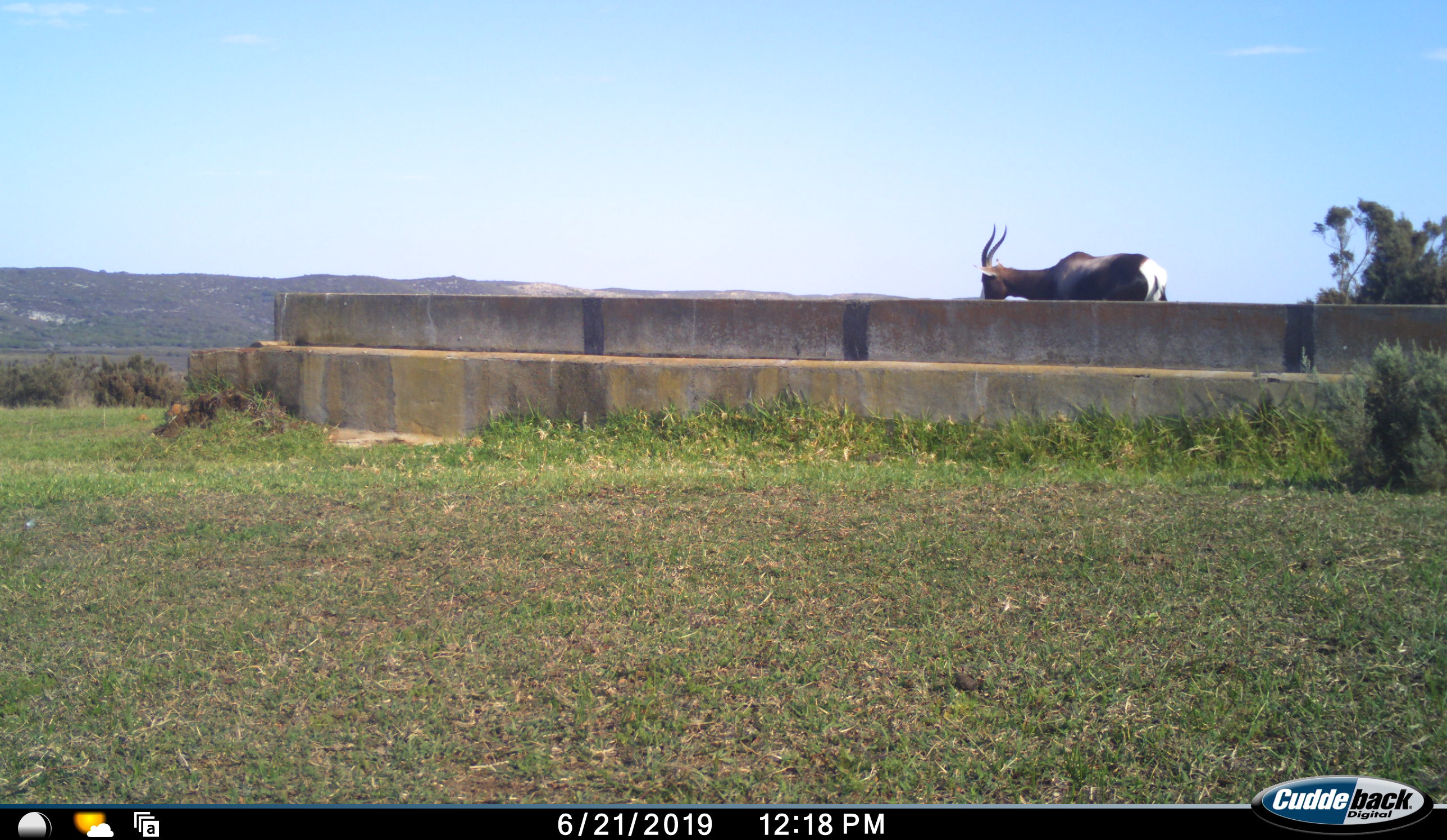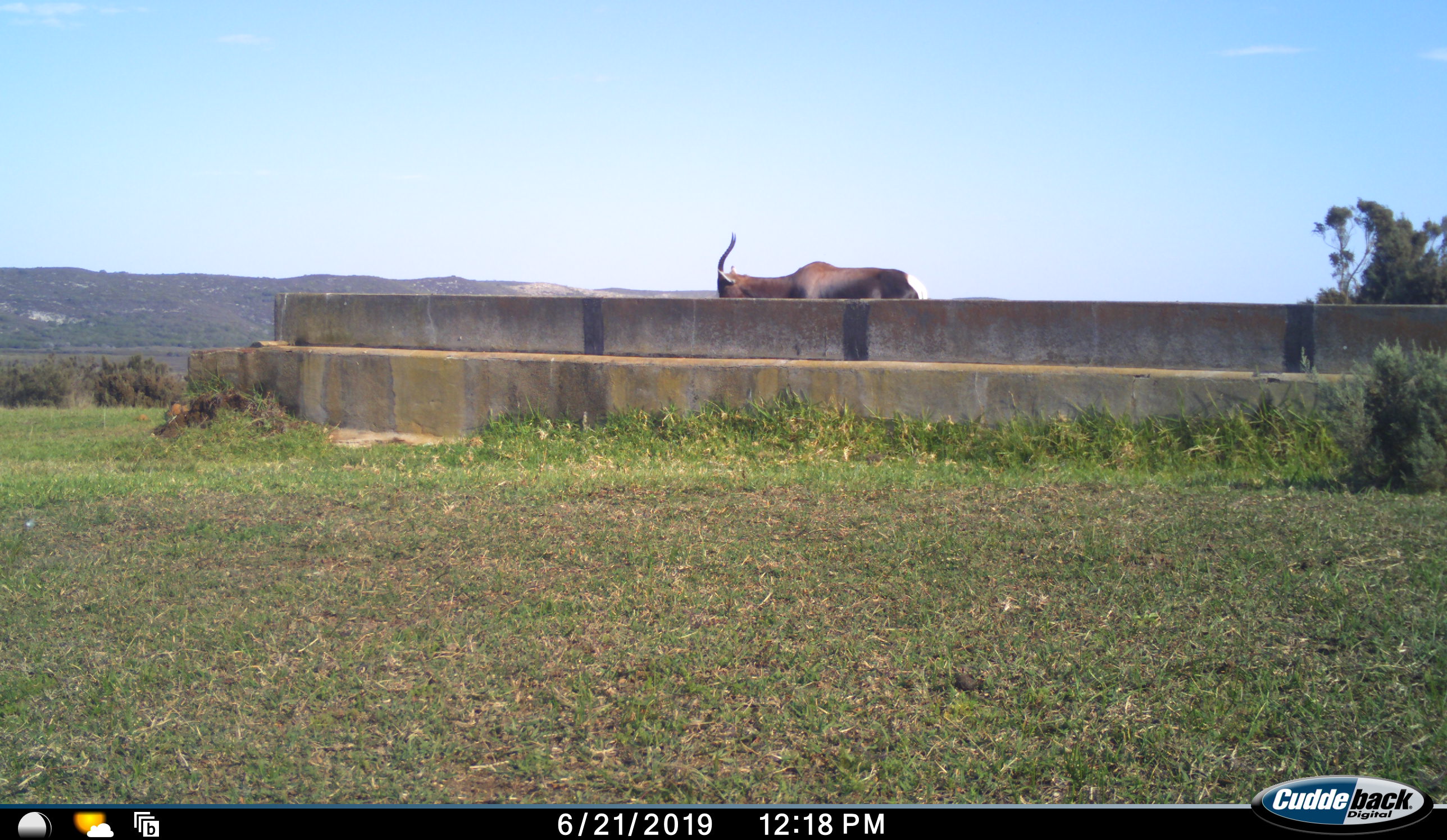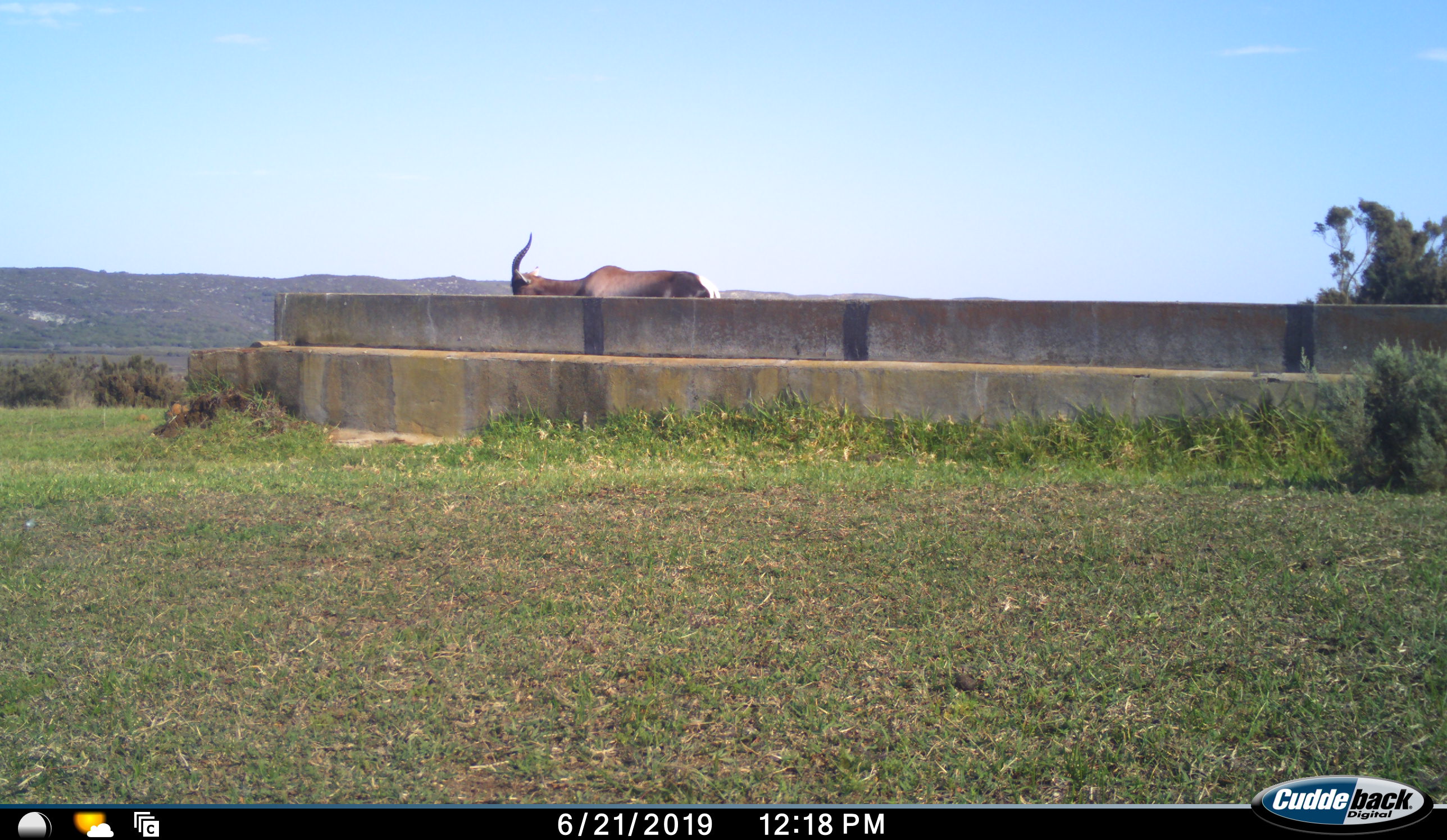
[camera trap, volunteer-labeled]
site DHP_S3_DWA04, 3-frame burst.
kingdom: Animalia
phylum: Chordata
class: Mammalia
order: Artiodactyla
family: Bovidae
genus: Damaliscus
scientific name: Damaliscus pygargus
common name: bontebok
Bontebok (Damaliscus pygargus), count 1. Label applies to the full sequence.